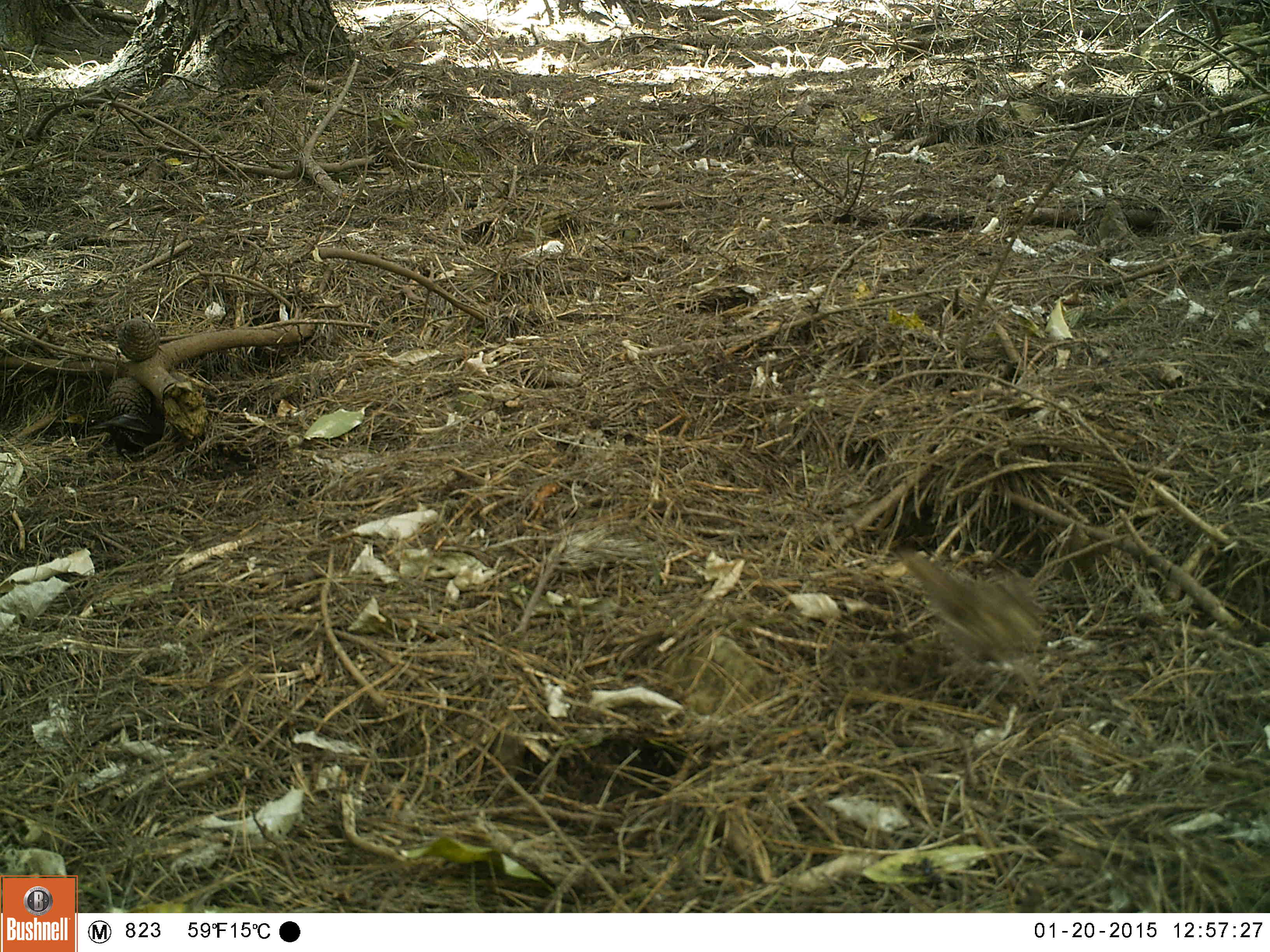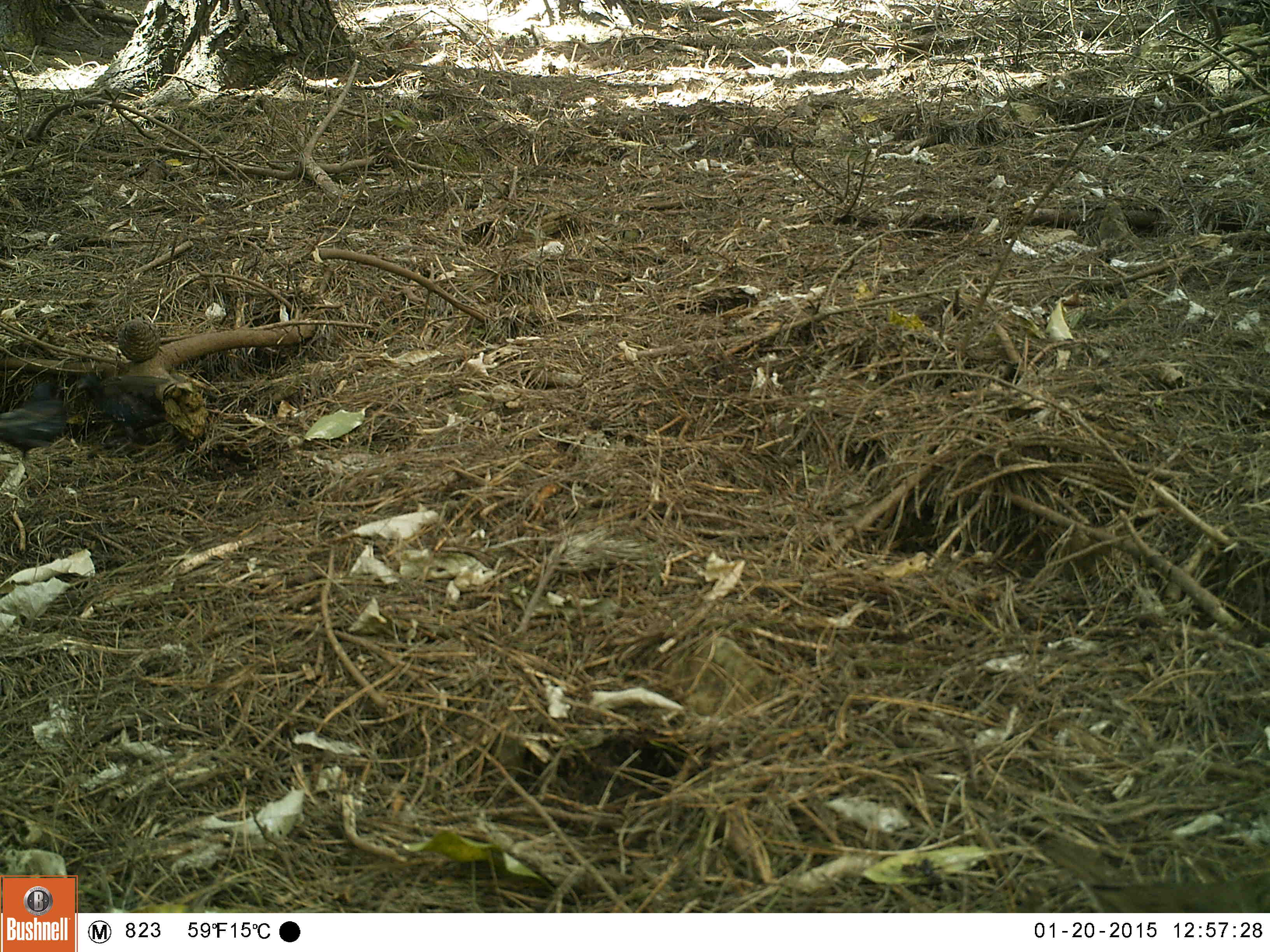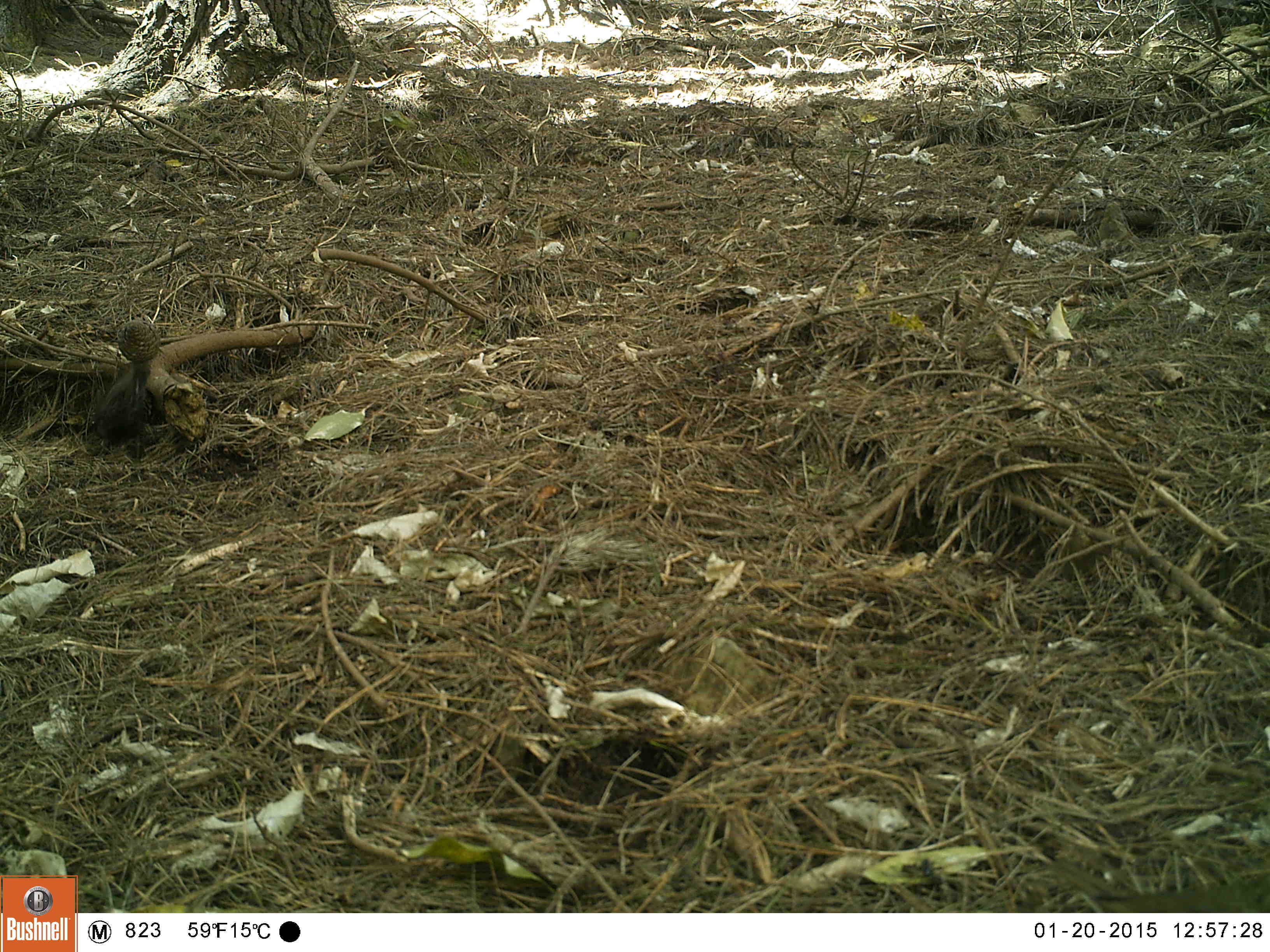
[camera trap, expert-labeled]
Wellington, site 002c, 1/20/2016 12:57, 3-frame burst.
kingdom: Animalia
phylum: Chordata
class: Aves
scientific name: Aves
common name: bird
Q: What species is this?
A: Bird (Aves).